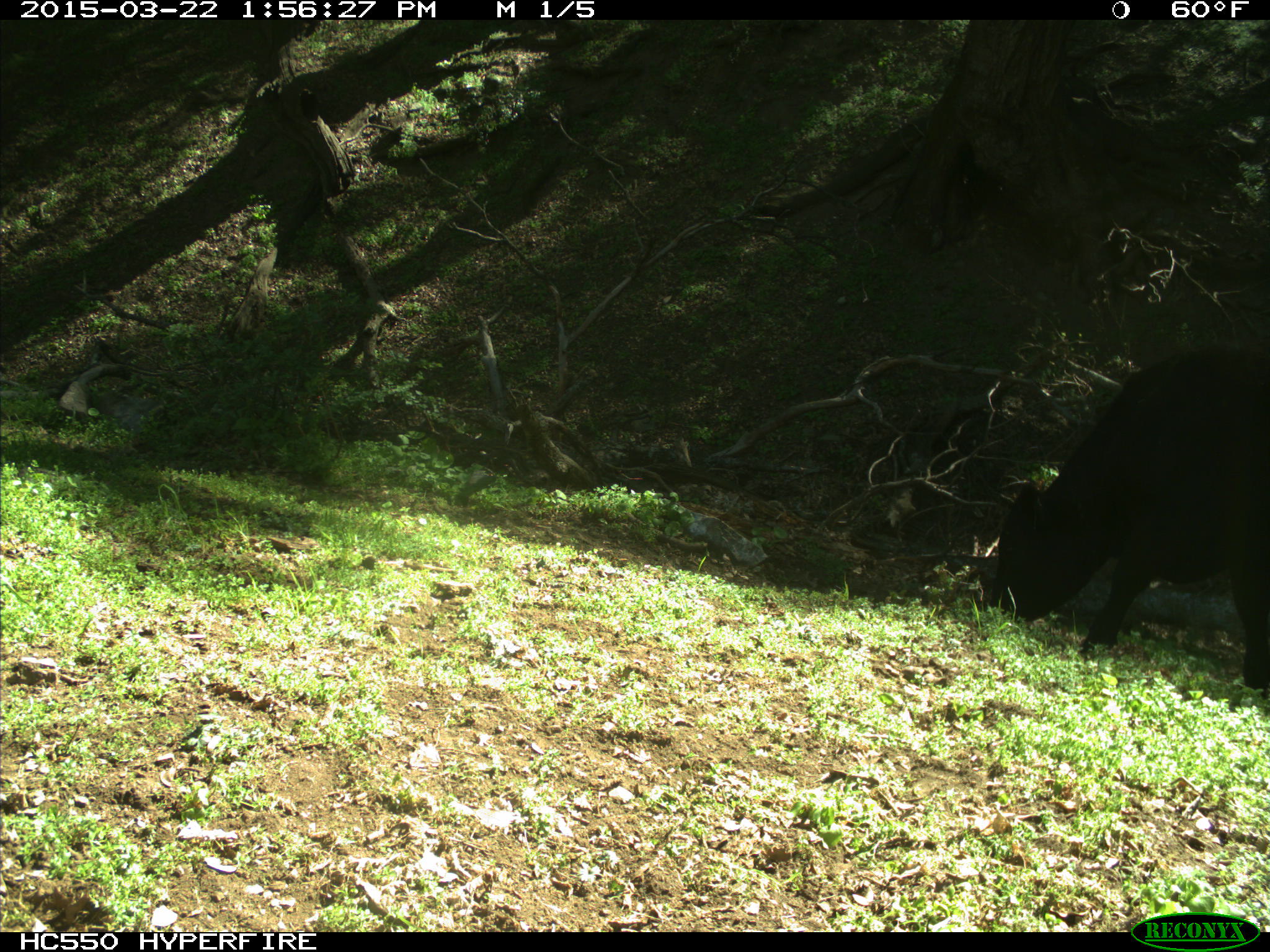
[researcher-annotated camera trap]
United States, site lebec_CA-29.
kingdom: Animalia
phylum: Chordata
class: Mammalia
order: Artiodactyla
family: Bovidae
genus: Bos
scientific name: Bos taurus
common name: domestic cow